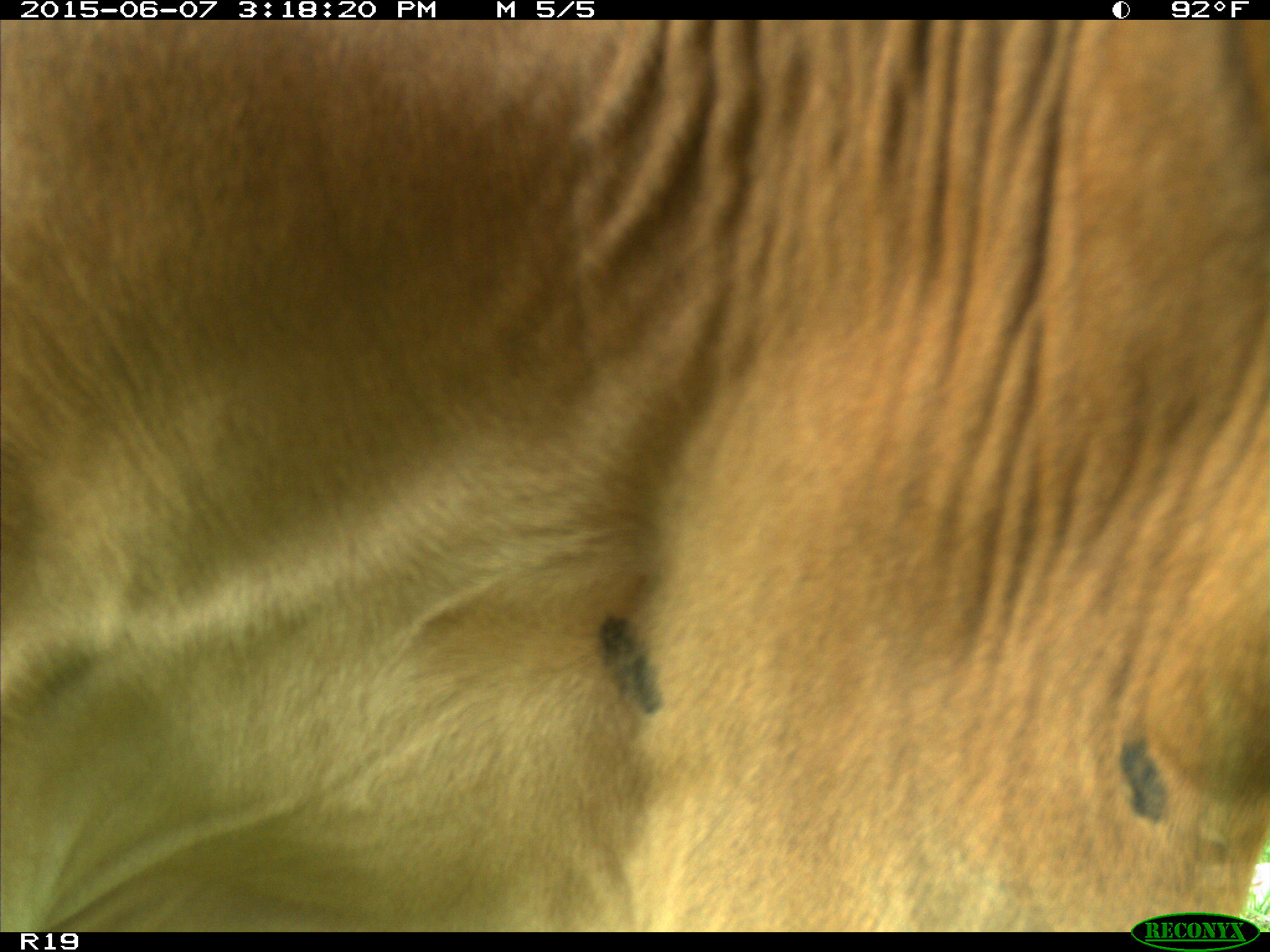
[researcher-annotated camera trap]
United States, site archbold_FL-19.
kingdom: Animalia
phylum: Chordata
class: Mammalia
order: Artiodactyla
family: Bovidae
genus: Bos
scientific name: Bos taurus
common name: domestic cow